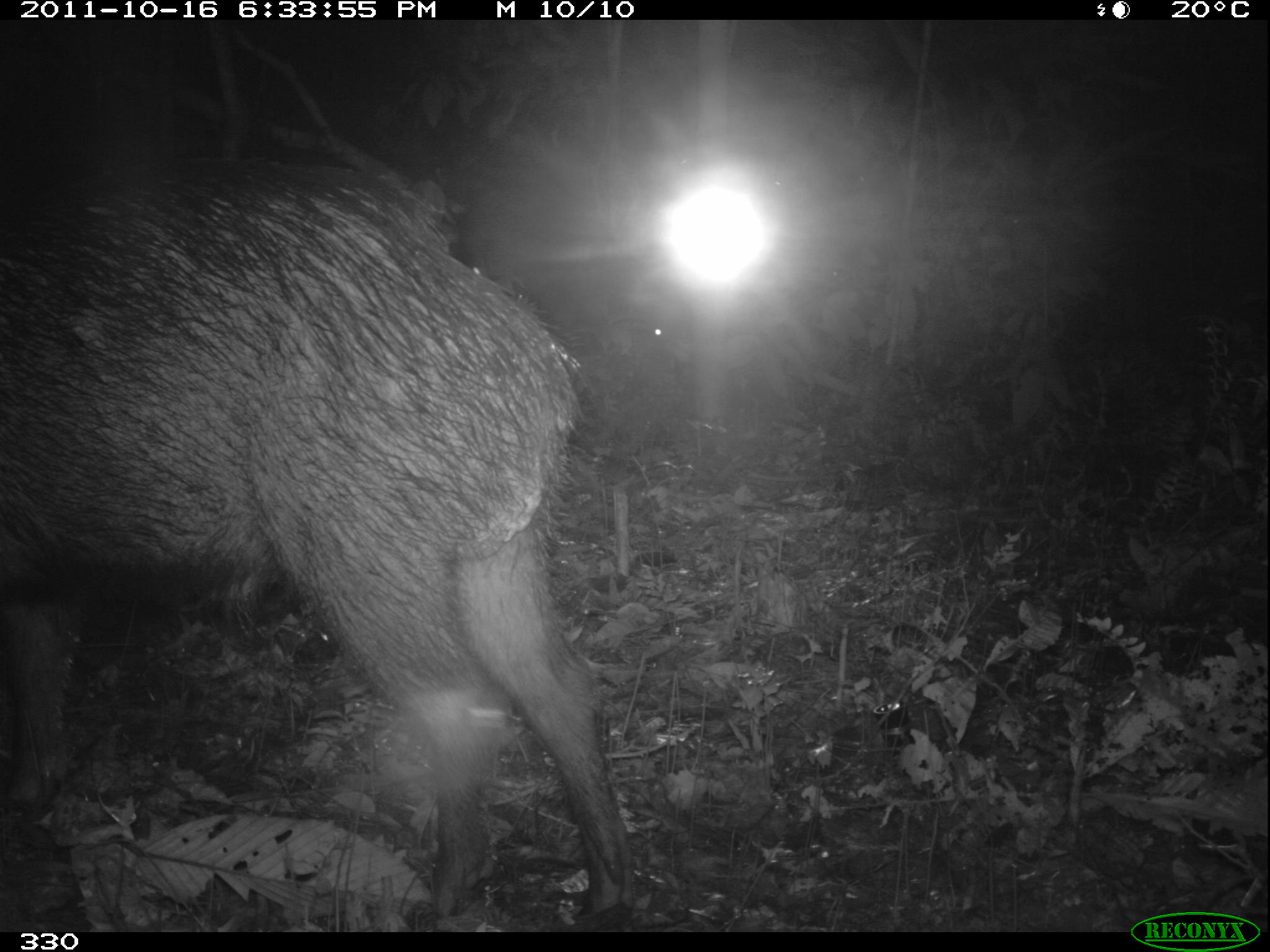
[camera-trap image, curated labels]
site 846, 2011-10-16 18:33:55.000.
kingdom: Animalia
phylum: Chordata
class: Mammalia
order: Artiodactyla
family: Tayassuidae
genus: Tayassu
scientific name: Tayassu pecari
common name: white-lipped peccary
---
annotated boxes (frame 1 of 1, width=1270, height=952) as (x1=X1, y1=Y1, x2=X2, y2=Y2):
tayassu pecari: (x1=4, y1=147, x2=637, y2=932)